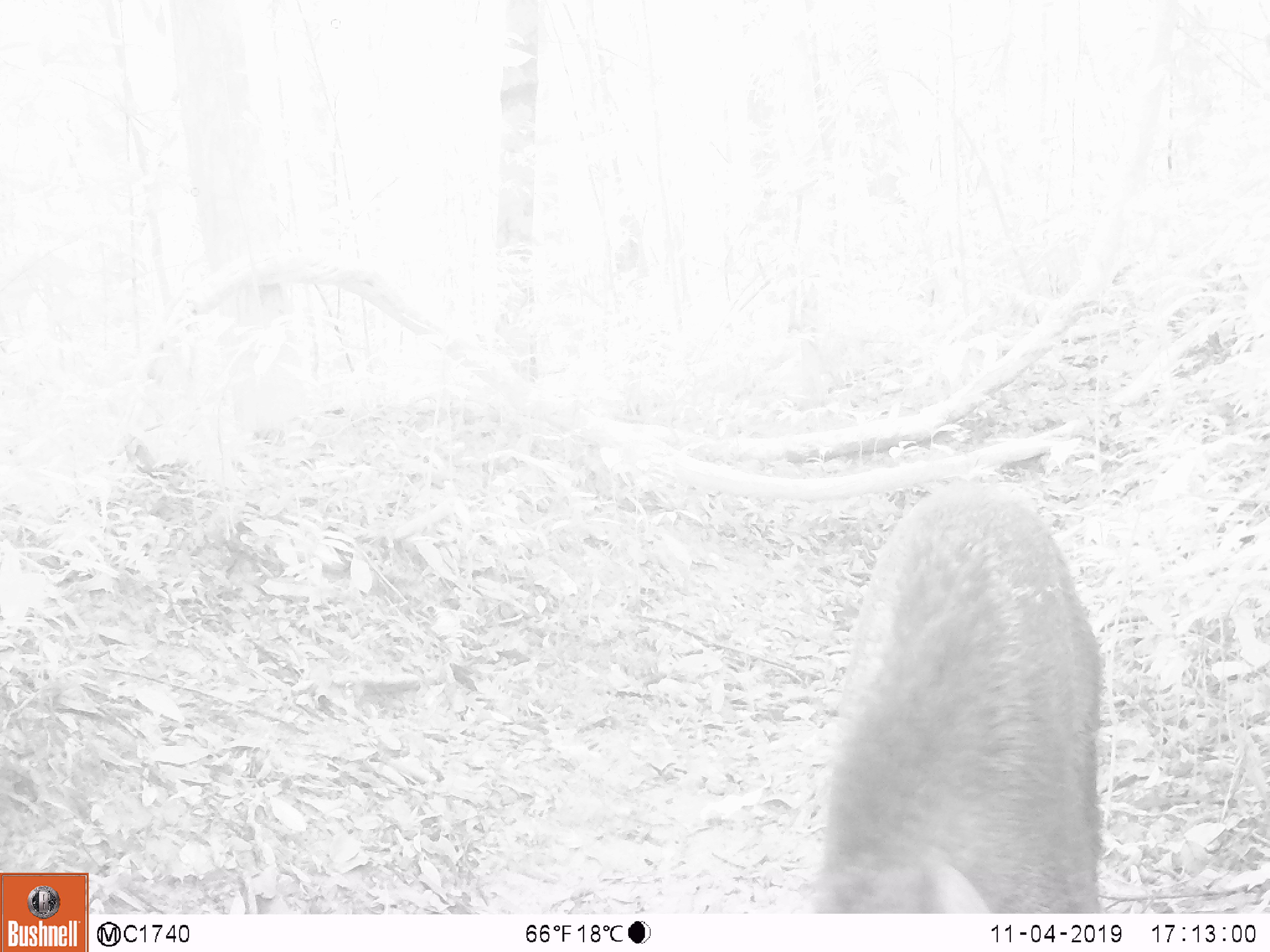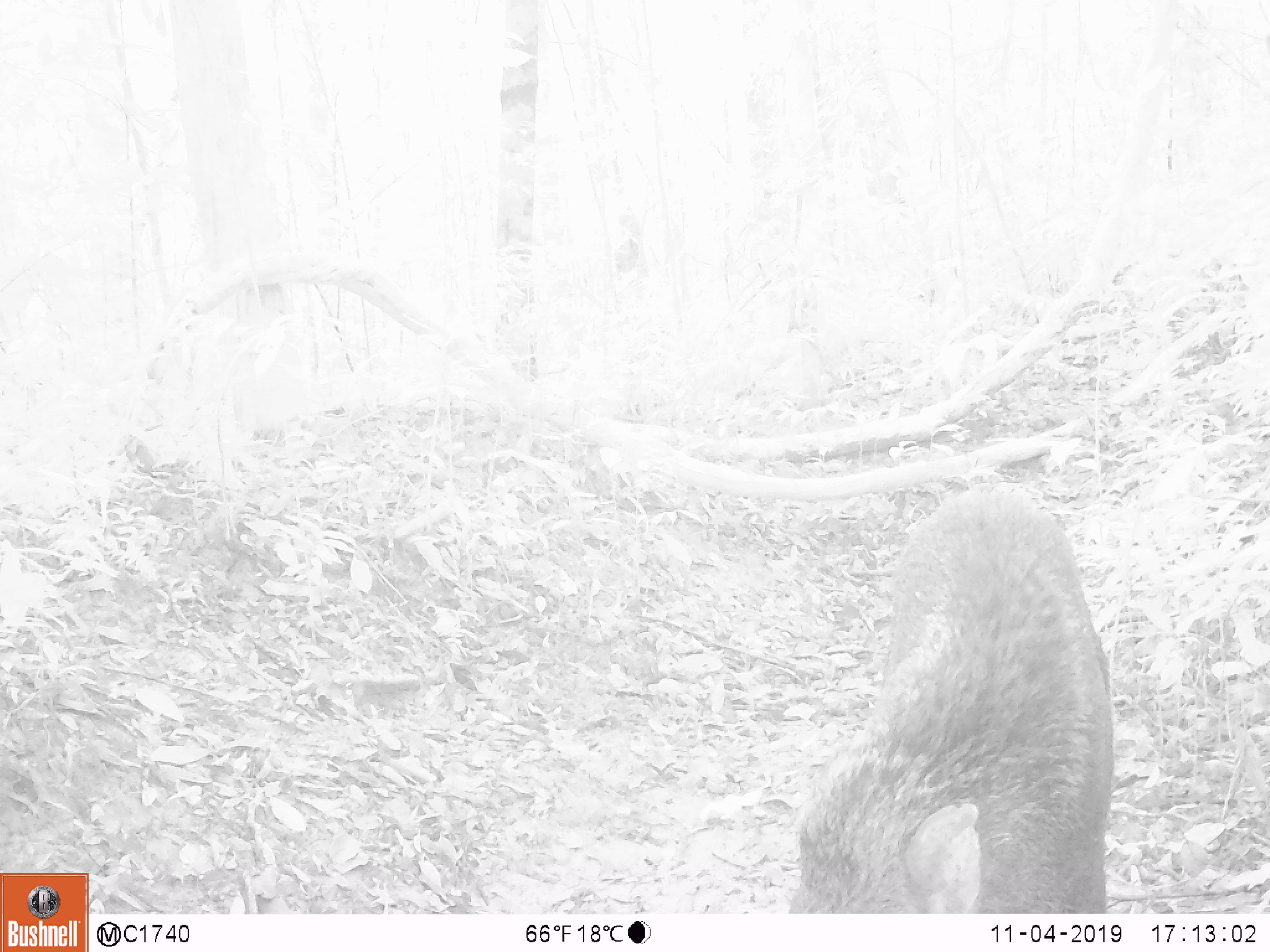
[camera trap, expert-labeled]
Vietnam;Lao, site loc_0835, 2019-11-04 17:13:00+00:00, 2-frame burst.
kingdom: Animalia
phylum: Chordata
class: Mammalia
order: Artiodactyla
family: Suidae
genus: Sus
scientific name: Sus scrofa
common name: eurasian wild pig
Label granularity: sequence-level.